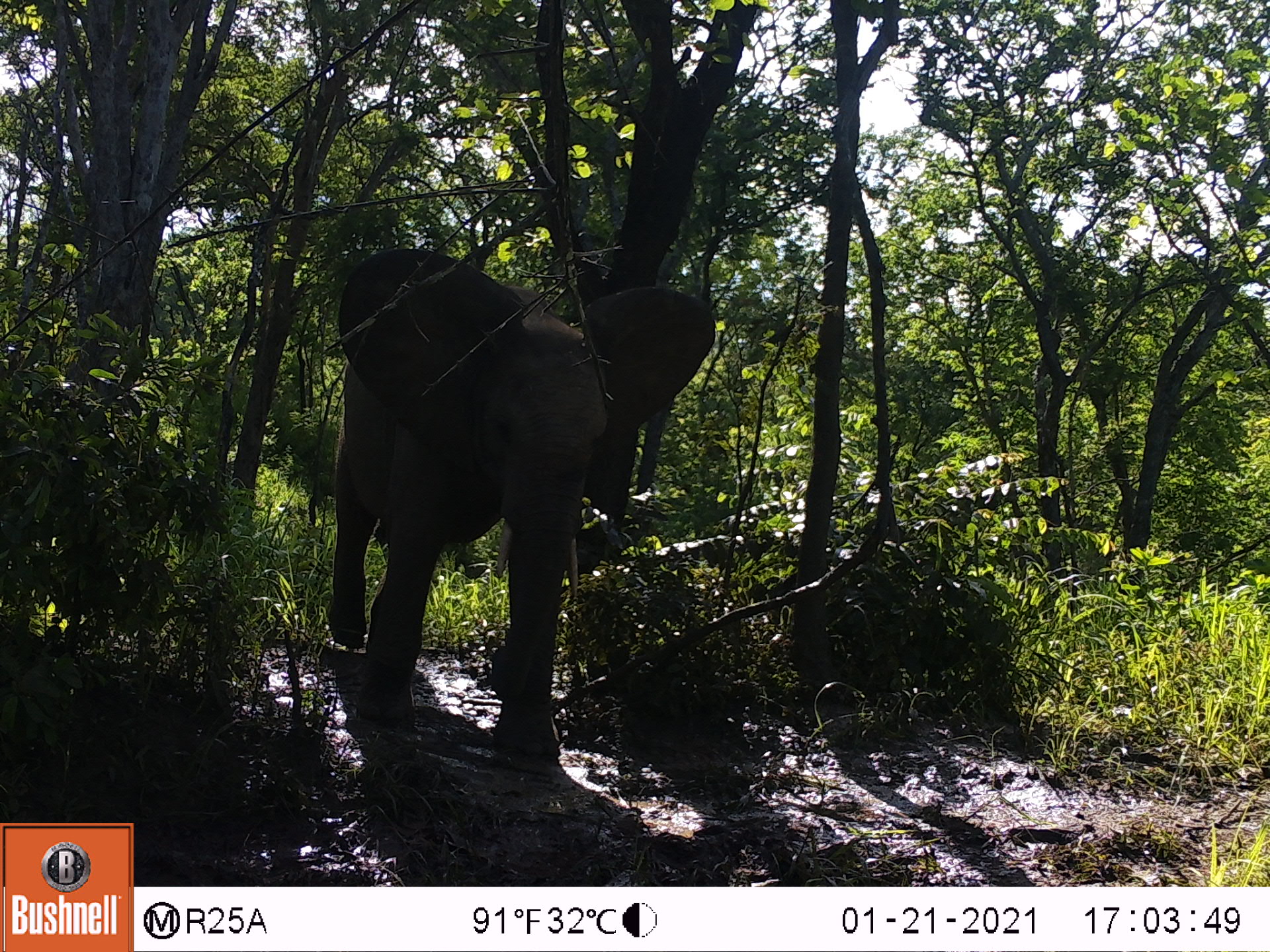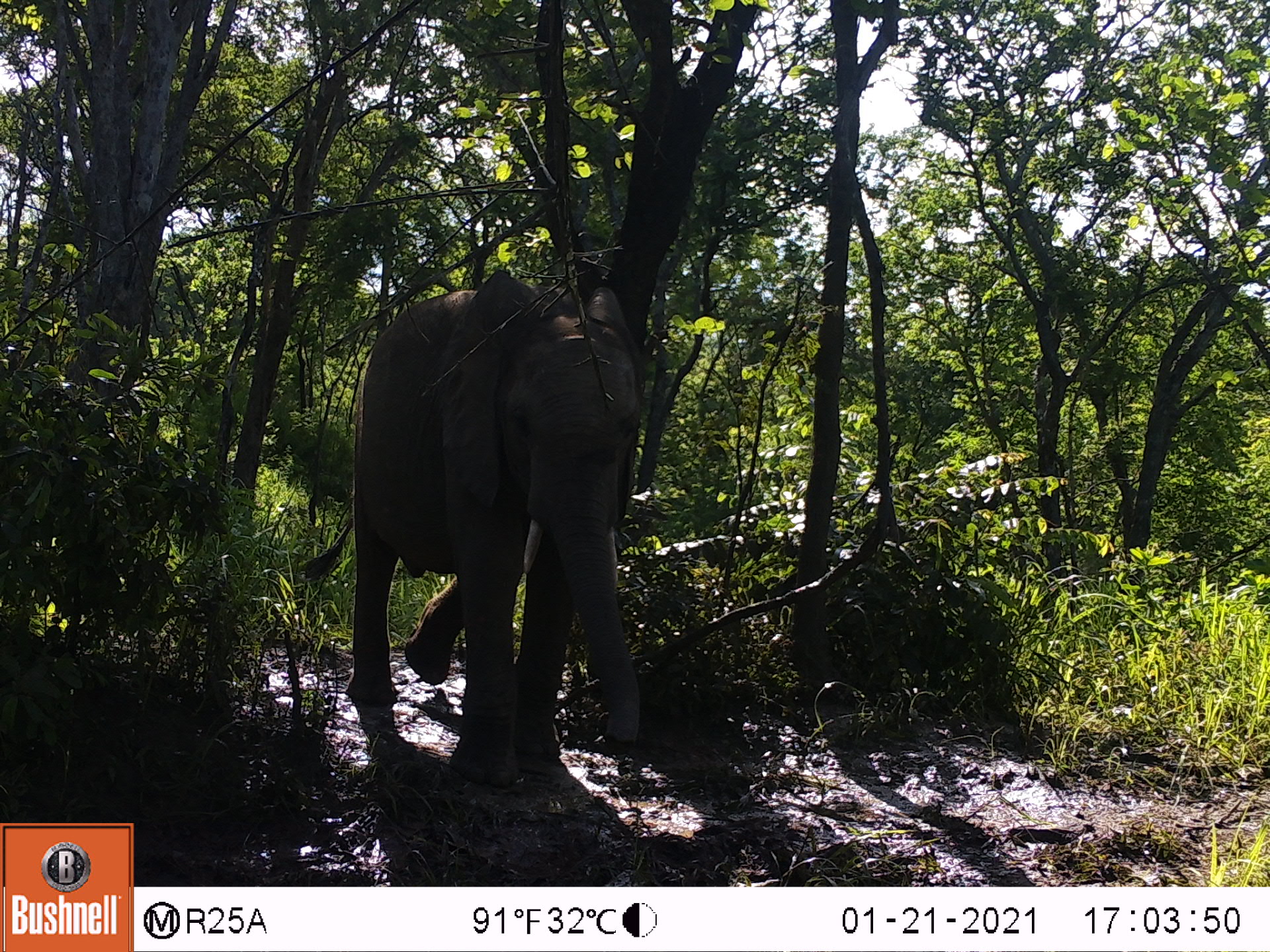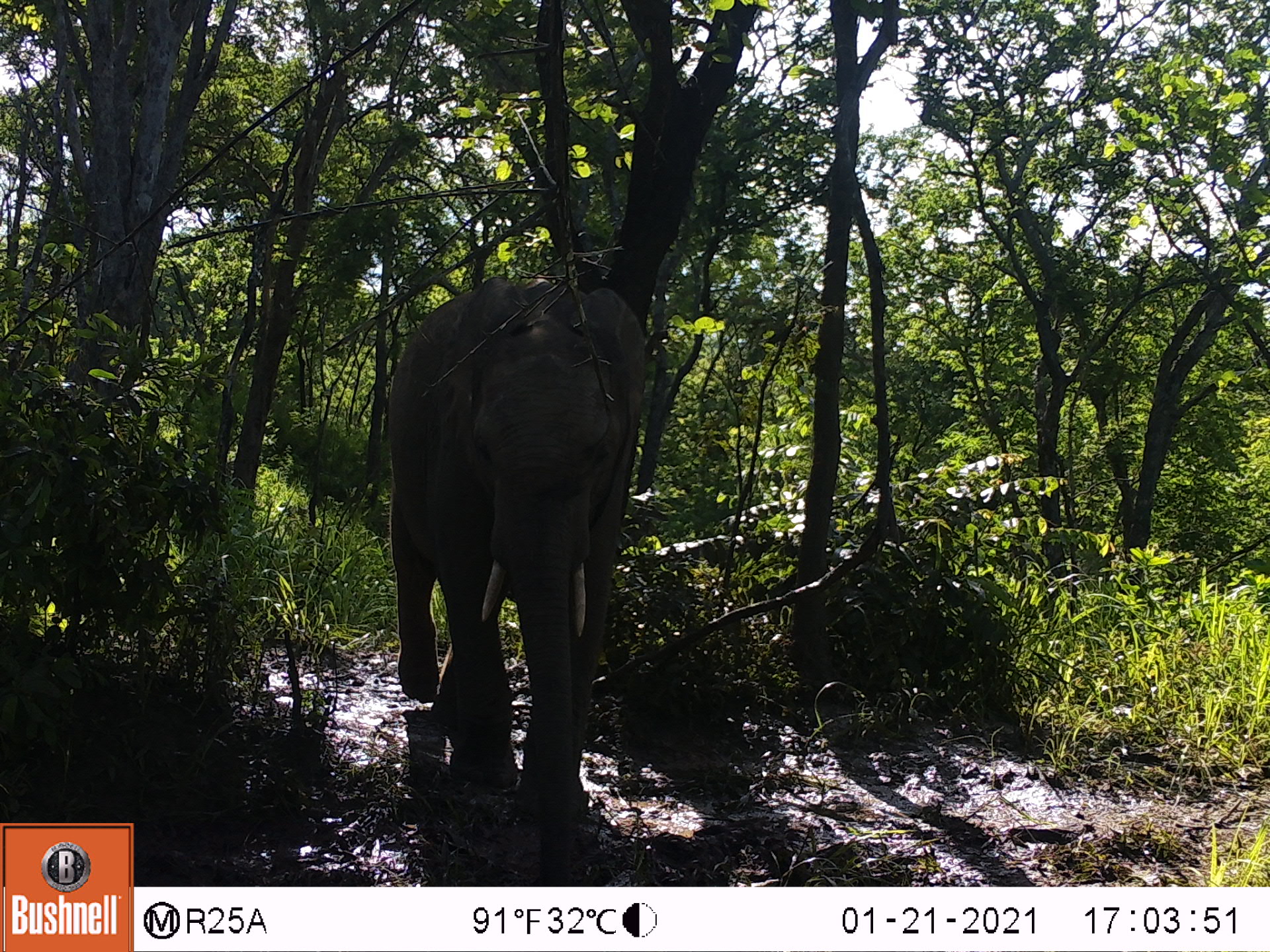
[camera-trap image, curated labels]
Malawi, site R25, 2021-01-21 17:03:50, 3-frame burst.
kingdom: Animalia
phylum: Chordata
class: Mammalia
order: Proboscidea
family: Elephantidae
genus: Loxodonta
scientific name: Loxodonta africana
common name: african savanna elephant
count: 1